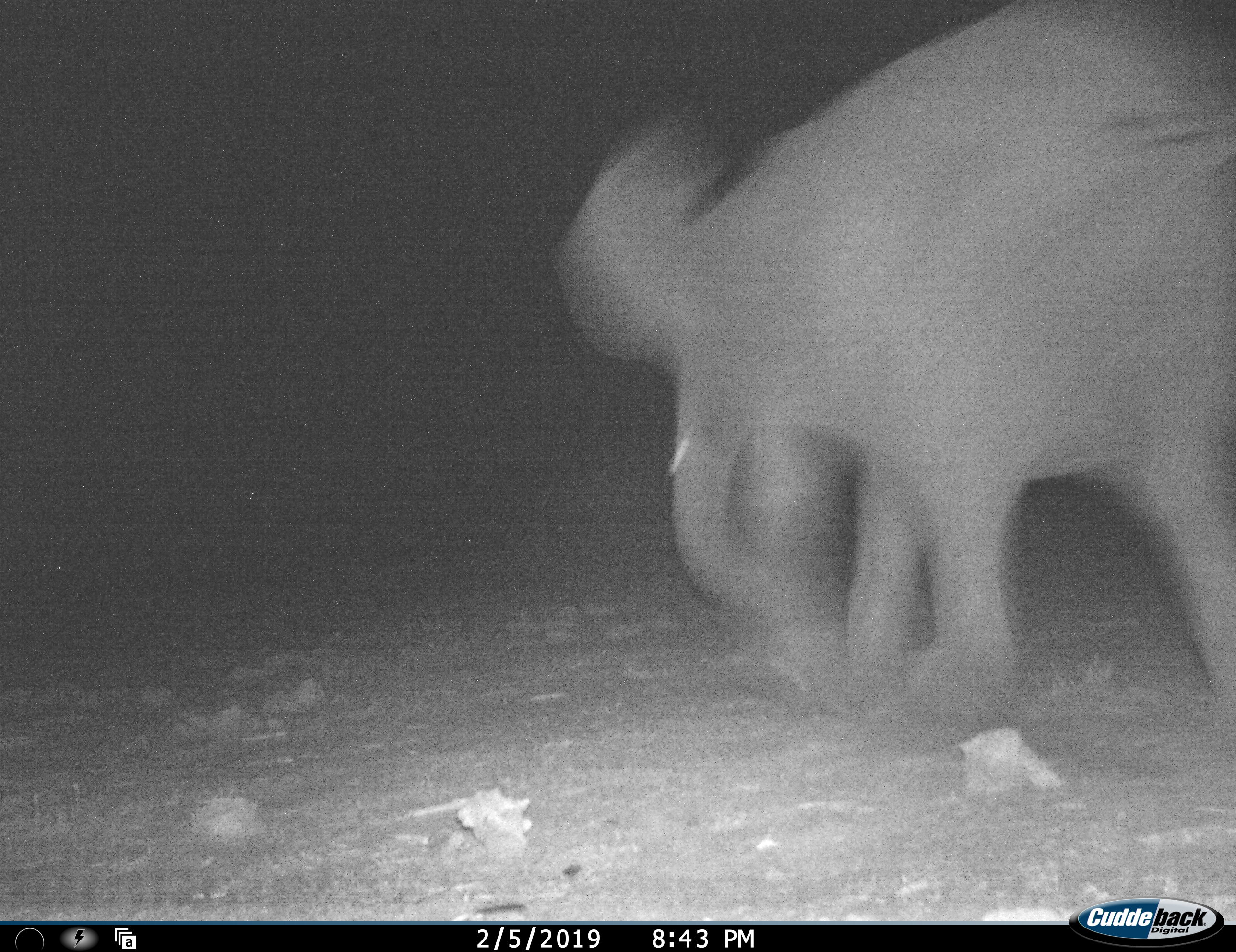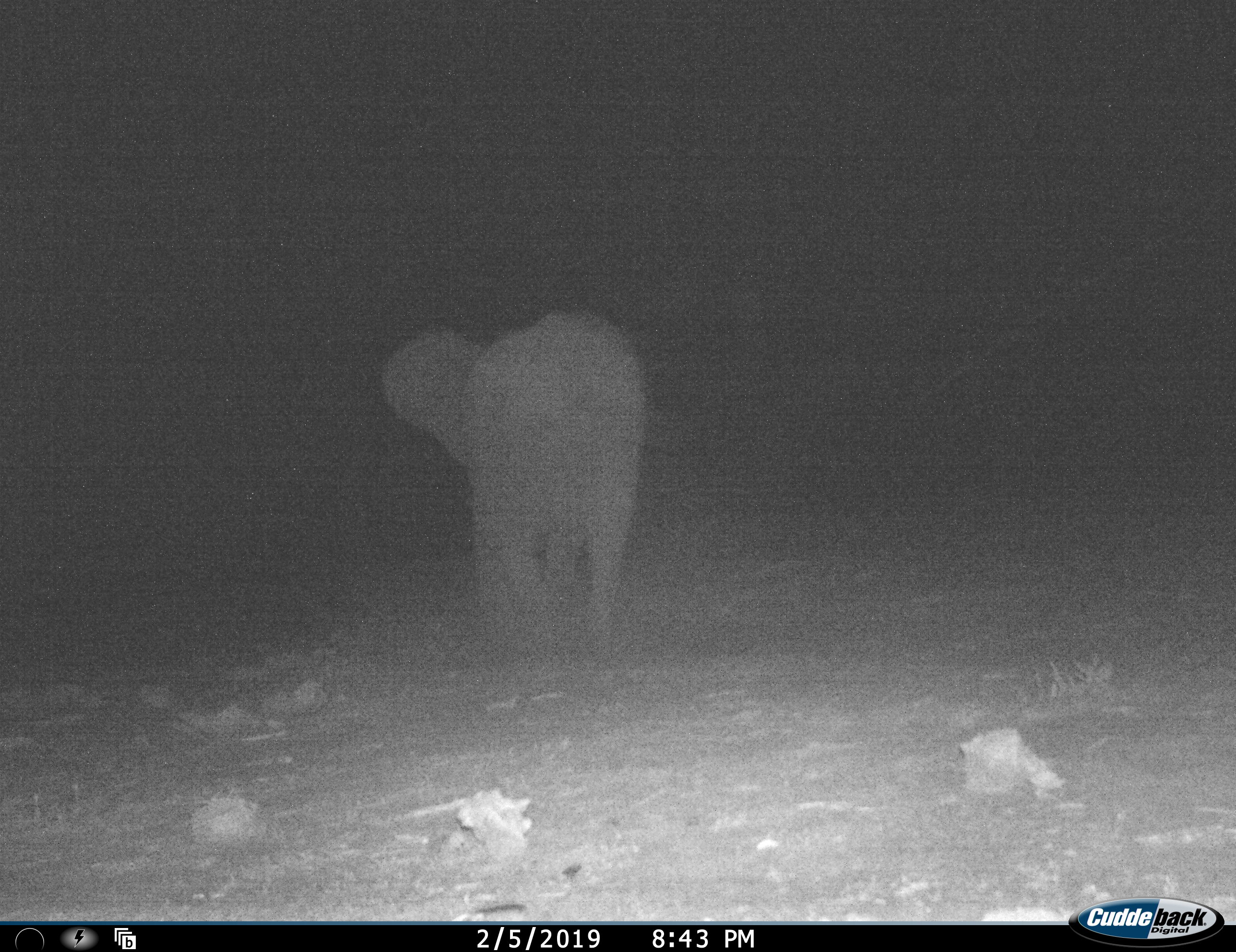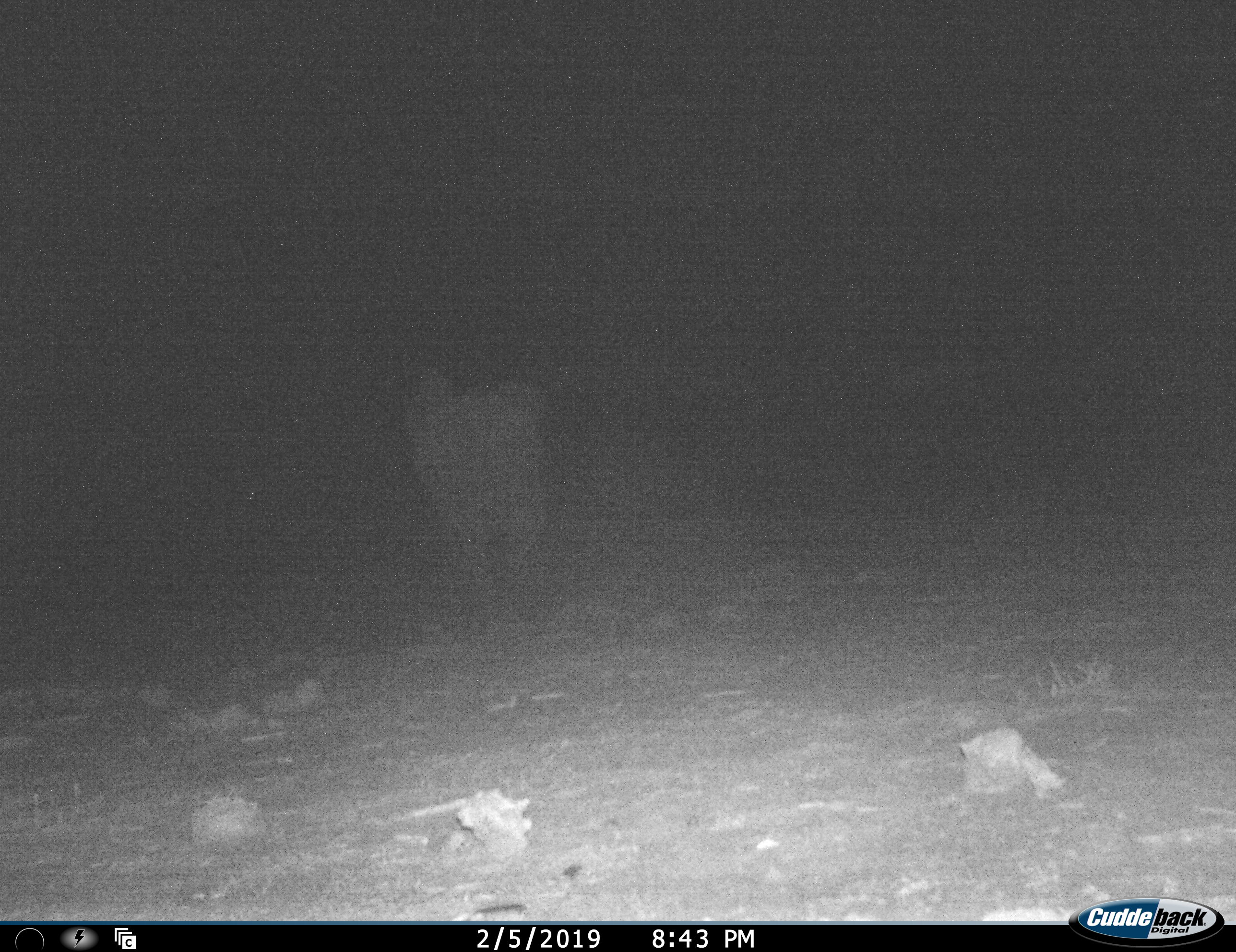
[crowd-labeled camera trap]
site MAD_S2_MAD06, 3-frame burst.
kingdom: Animalia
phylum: Chordata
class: Mammalia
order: Proboscidea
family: Elephantidae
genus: Loxodonta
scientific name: Loxodonta africana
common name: african bush elephant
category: elephant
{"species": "elephant (african bush elephant) (Loxodonta africana)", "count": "1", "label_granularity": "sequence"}